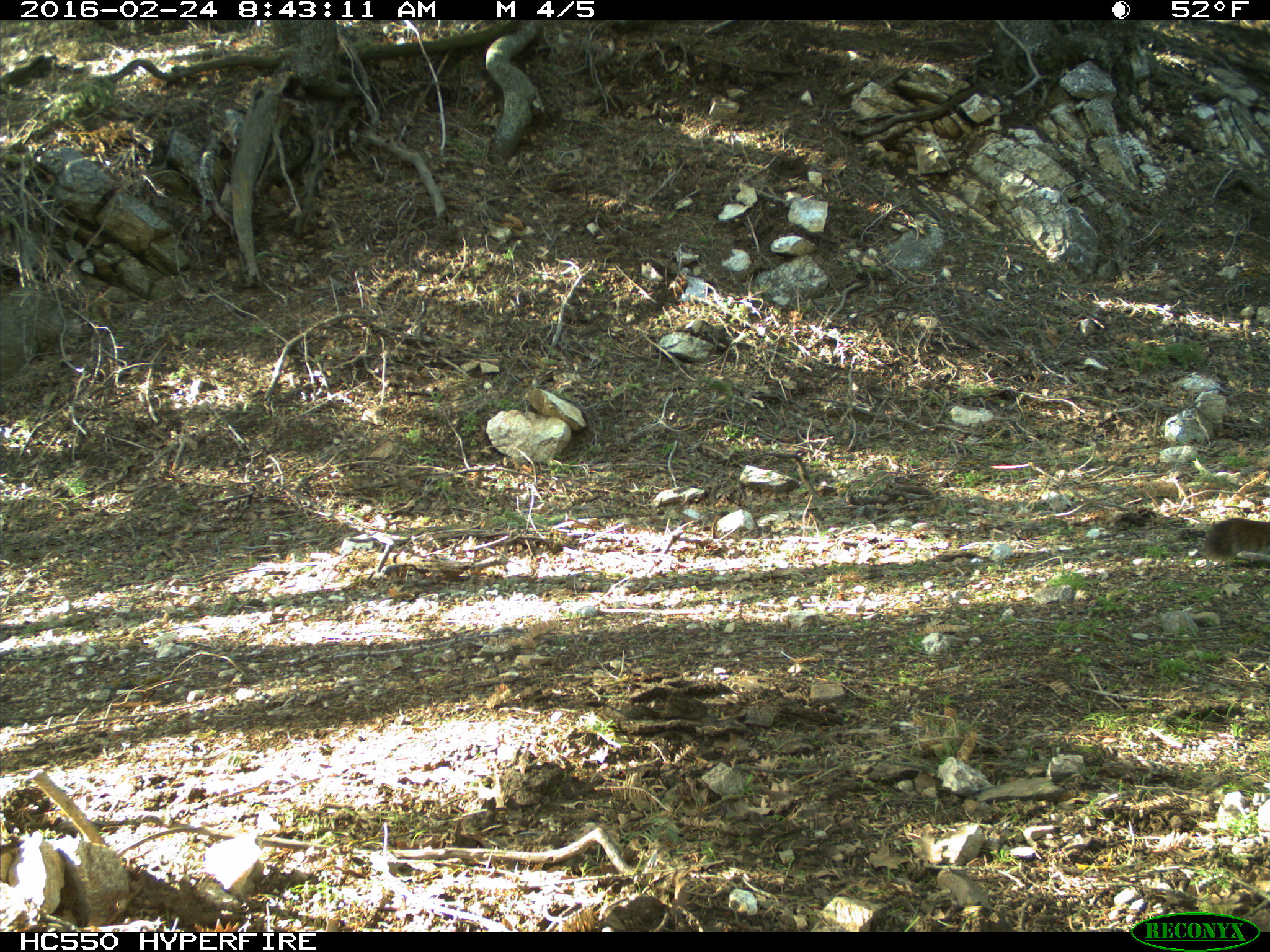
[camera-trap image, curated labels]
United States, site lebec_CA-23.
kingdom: Animalia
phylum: Chordata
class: Mammalia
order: Carnivora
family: Felidae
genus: Puma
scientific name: Puma concolor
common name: mountain lion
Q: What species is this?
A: Puma concolor (mountain lion).